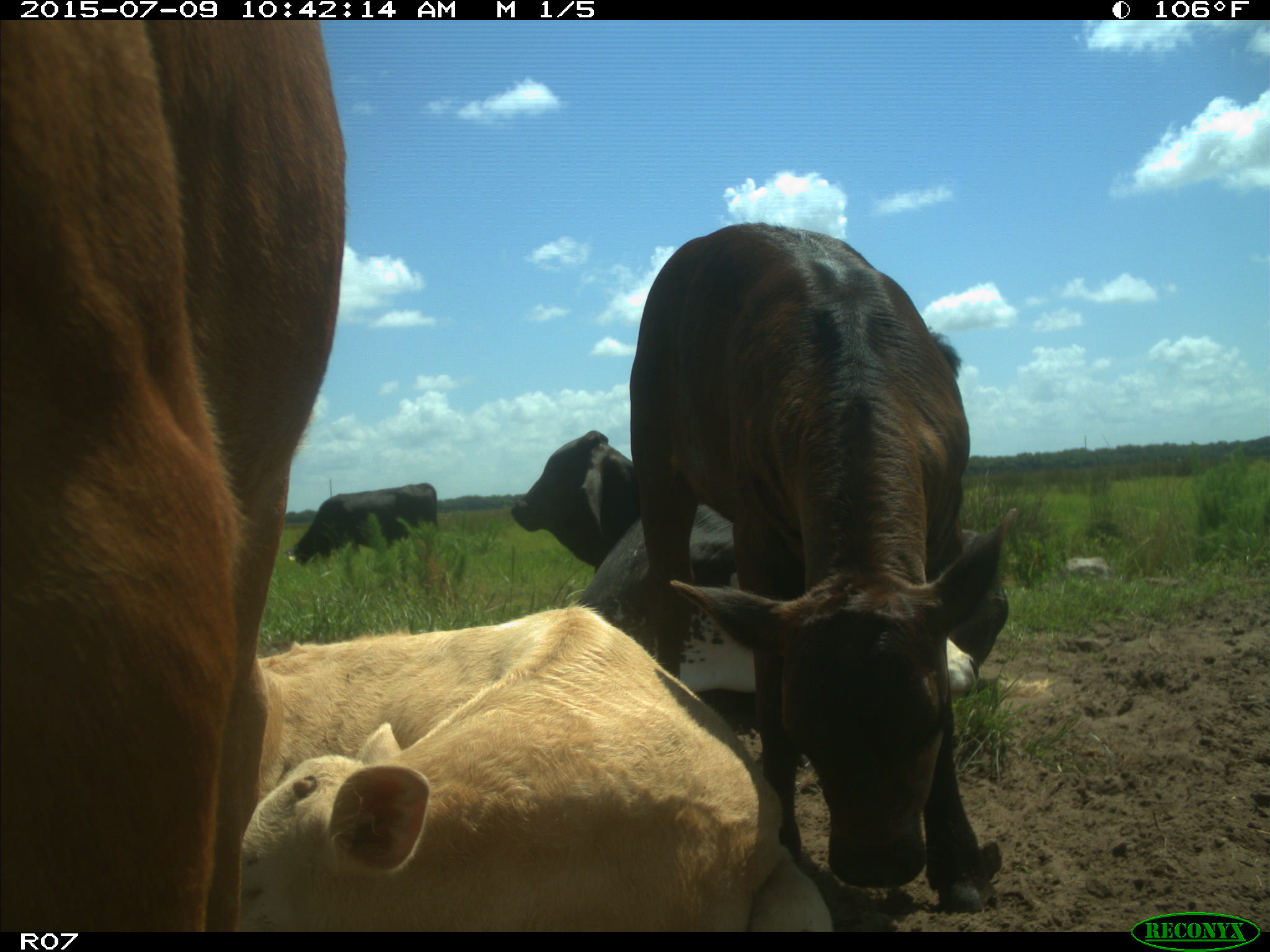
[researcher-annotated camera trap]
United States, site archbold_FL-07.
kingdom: Animalia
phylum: Chordata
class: Mammalia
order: Artiodactyla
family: Bovidae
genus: Bos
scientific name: Bos taurus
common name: domestic cow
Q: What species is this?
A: Bos taurus (domestic cow).